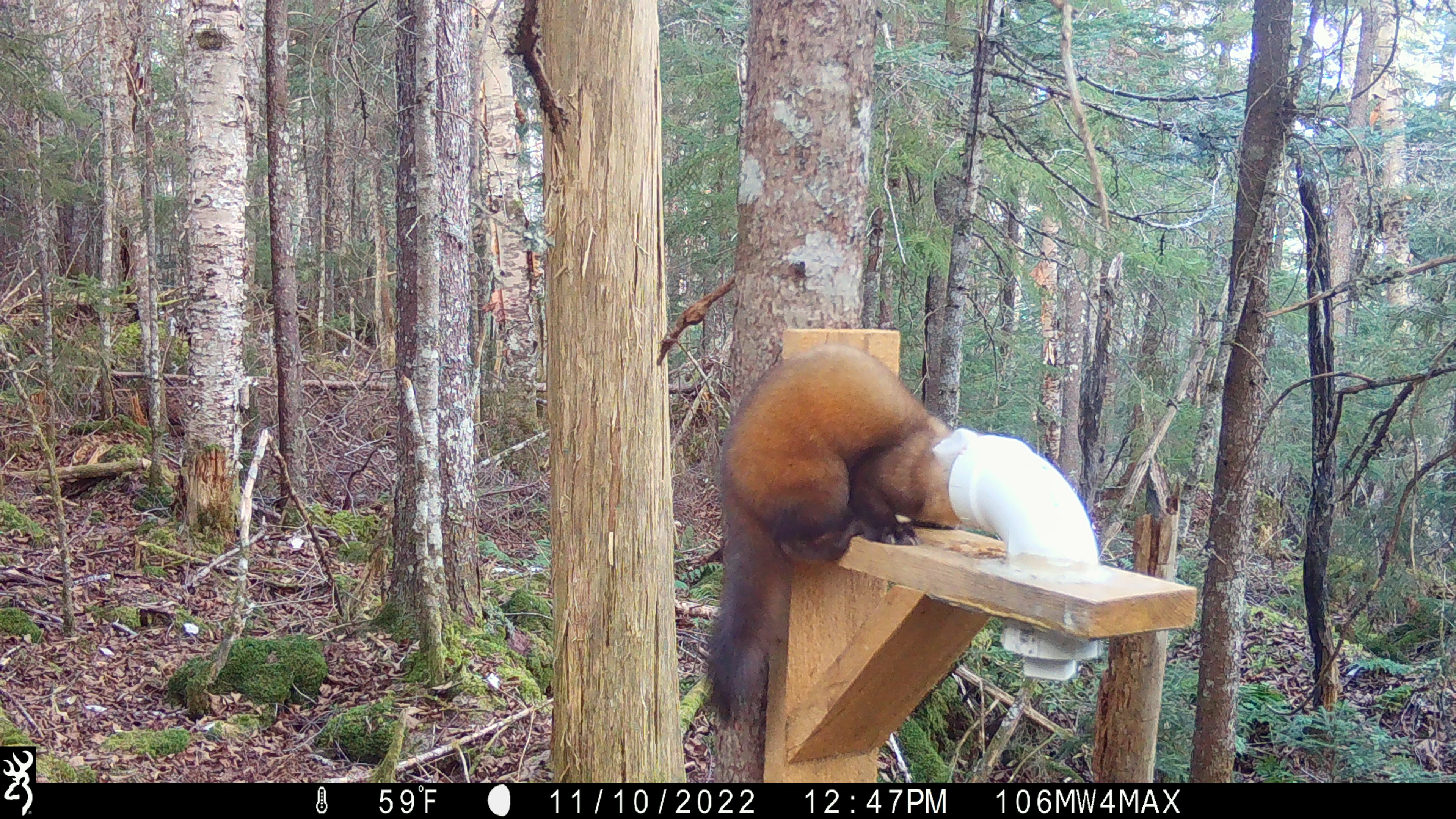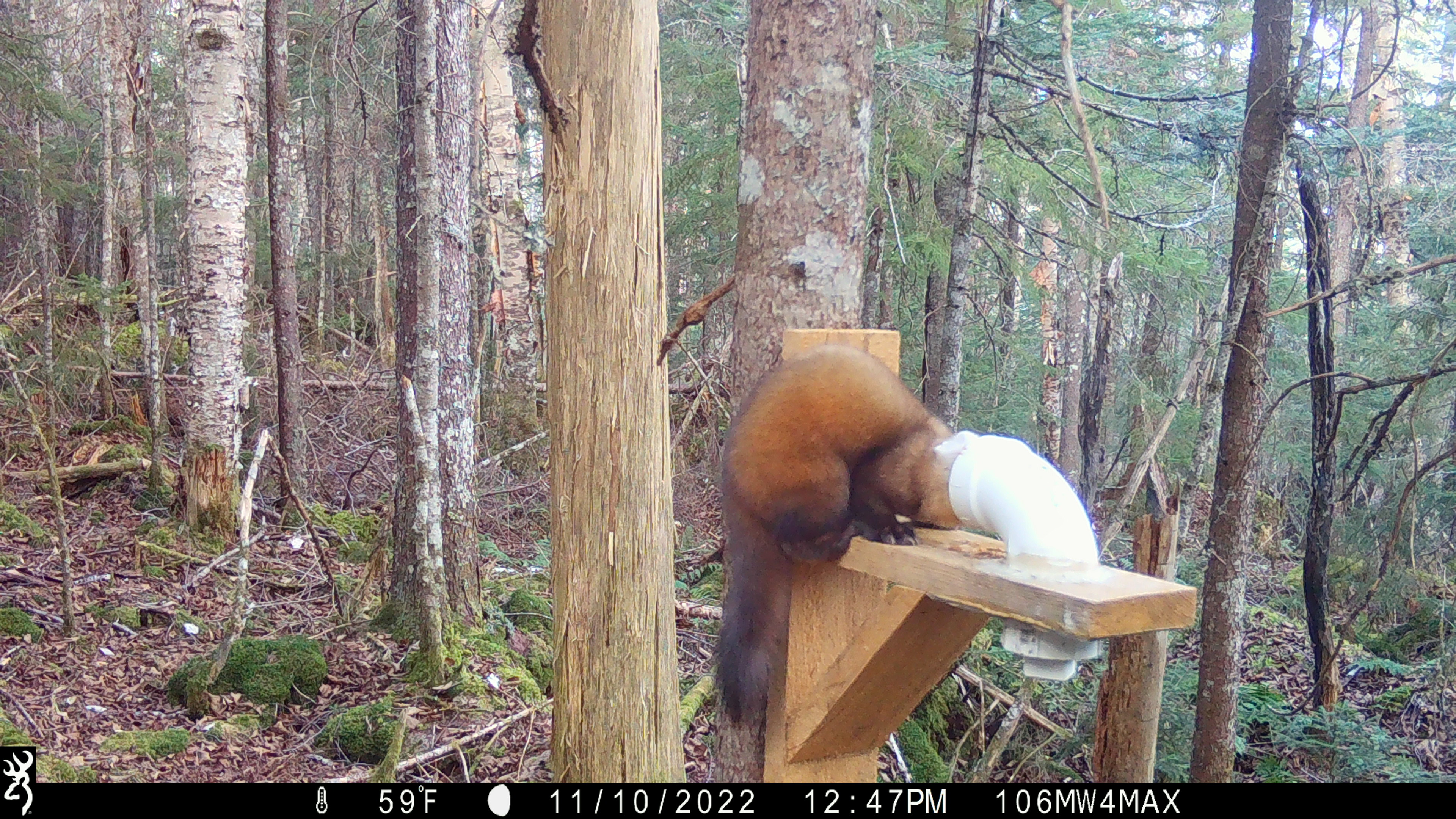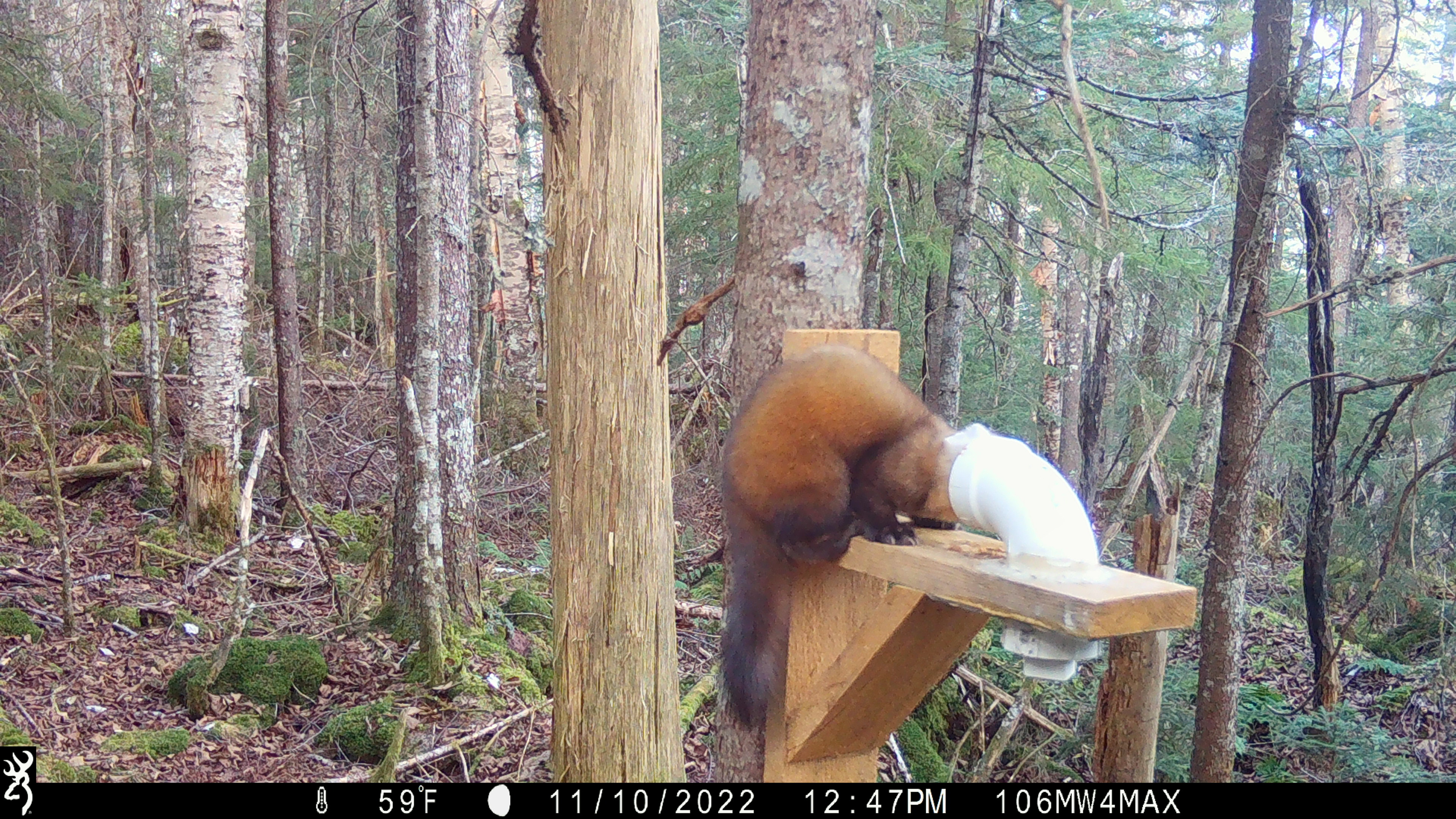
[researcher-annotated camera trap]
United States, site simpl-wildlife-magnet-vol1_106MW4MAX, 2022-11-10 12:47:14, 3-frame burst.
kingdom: Animalia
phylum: Chordata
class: Mammalia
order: Carnivora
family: Mustelidae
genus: Martes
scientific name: Martes americana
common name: american marten